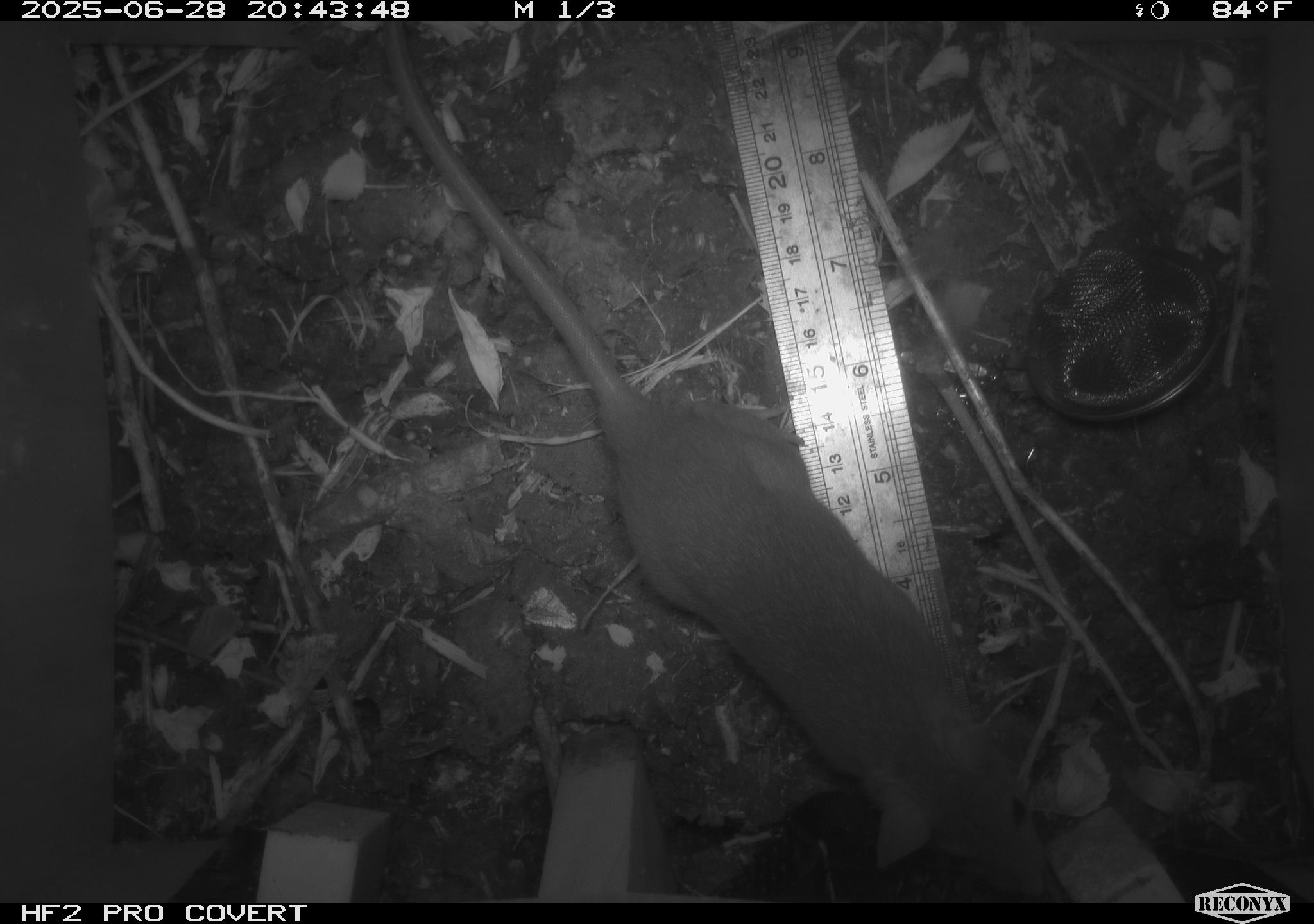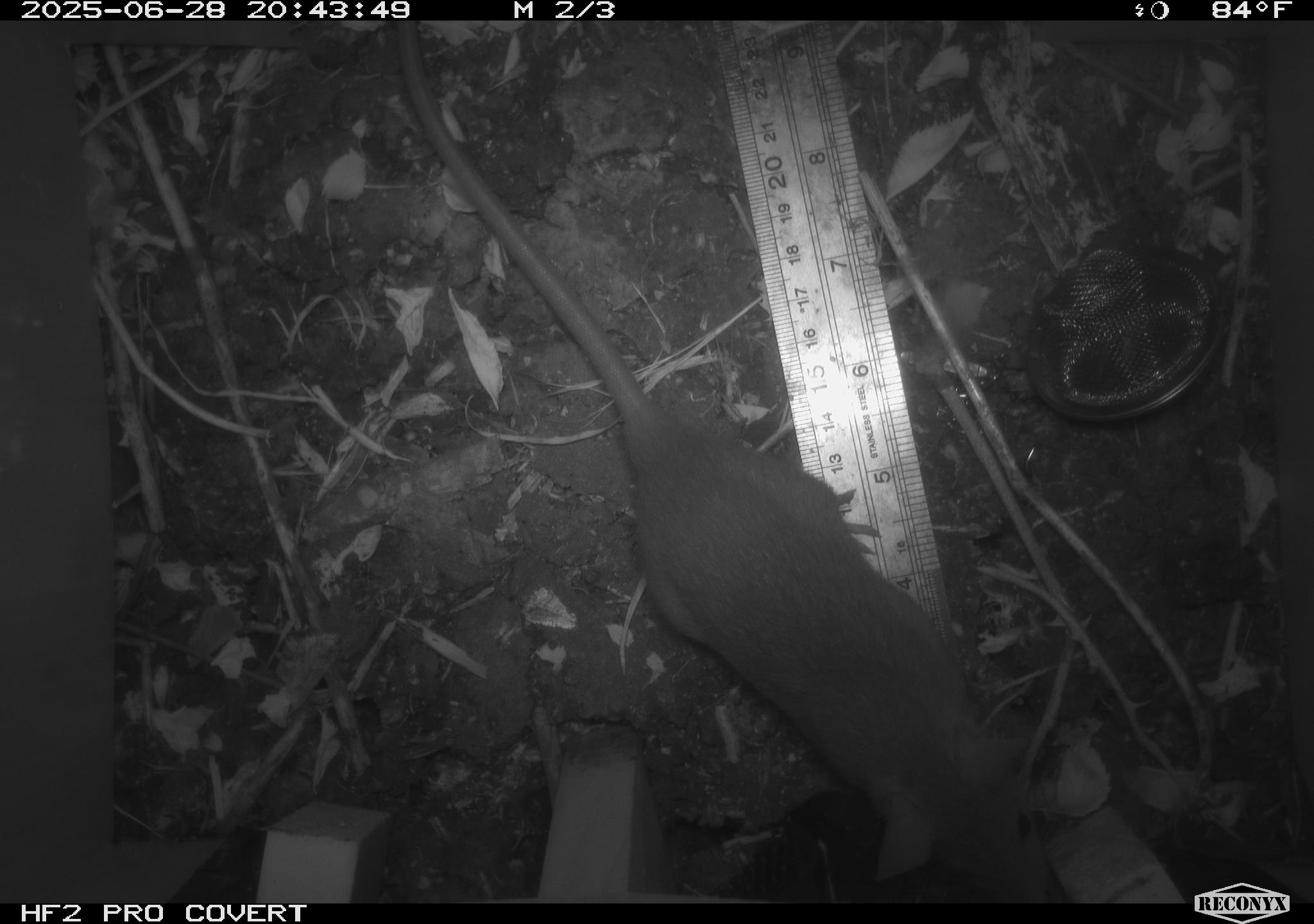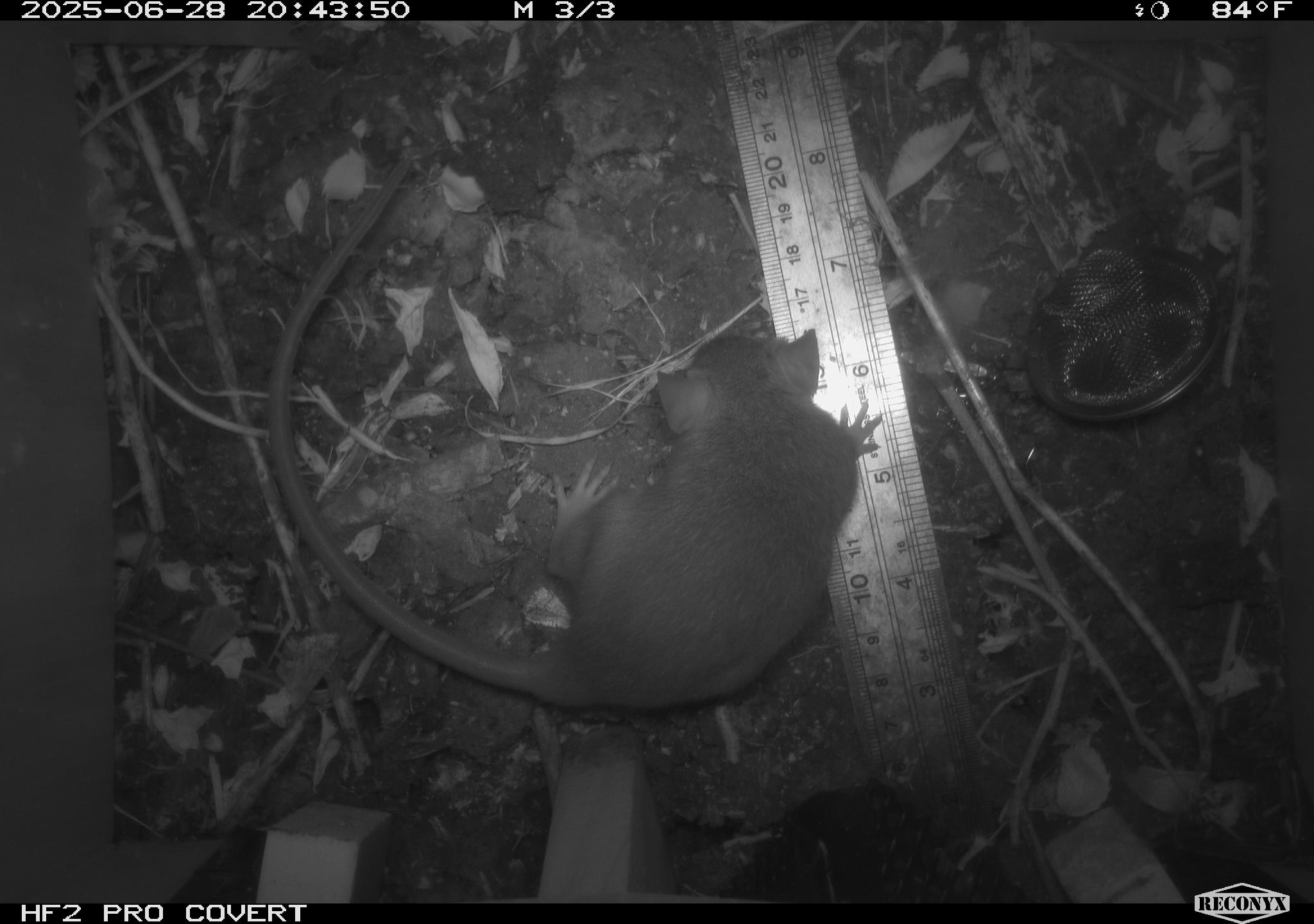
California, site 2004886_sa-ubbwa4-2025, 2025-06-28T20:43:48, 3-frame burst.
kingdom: Animalia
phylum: Chordata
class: Mammalia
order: Rodentia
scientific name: Rodentia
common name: rodent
Rodent (Rodentia).